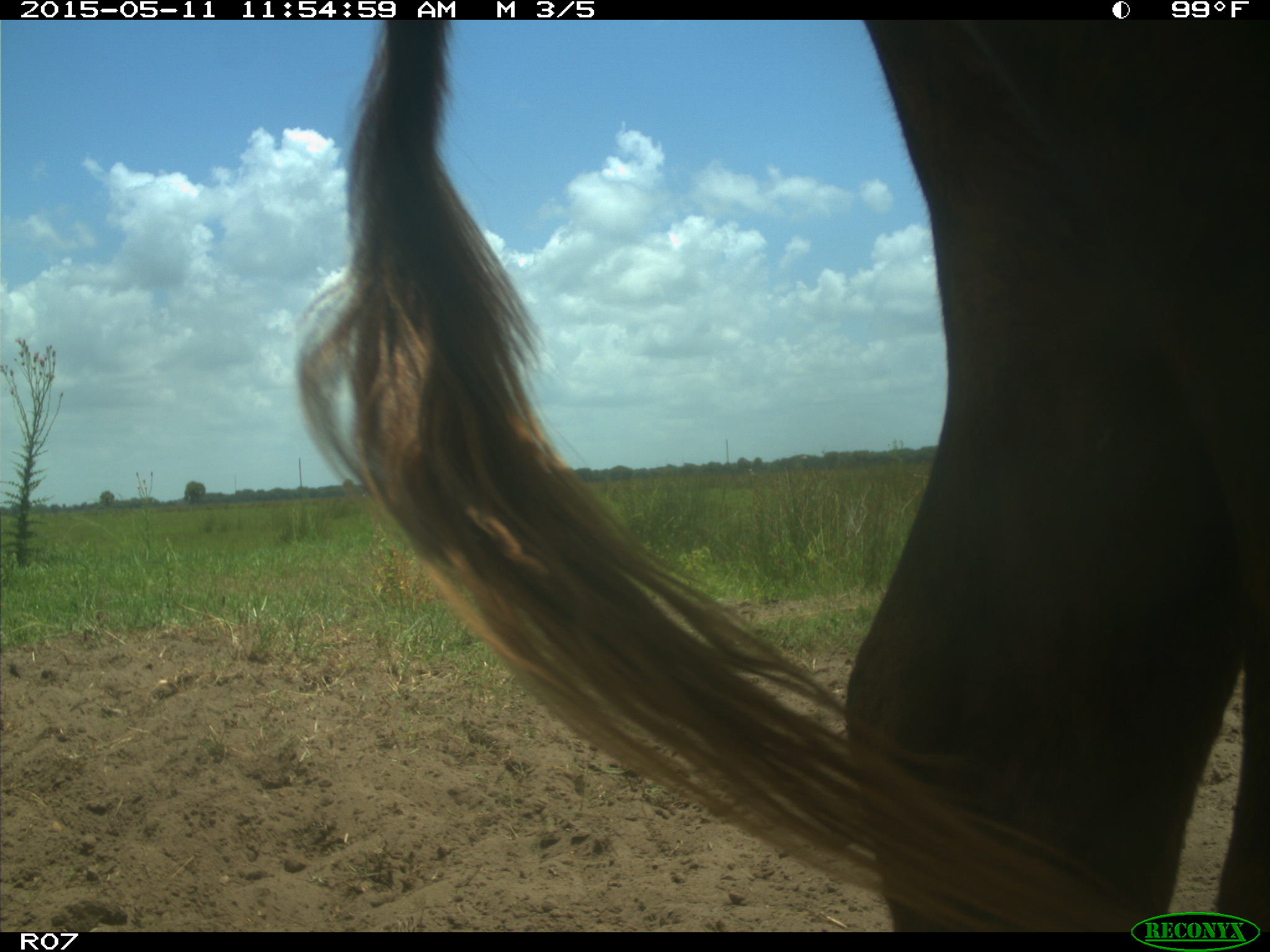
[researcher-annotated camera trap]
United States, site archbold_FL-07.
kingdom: Animalia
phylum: Chordata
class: Mammalia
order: Artiodactyla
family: Bovidae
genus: Bos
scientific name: Bos taurus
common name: domestic cow